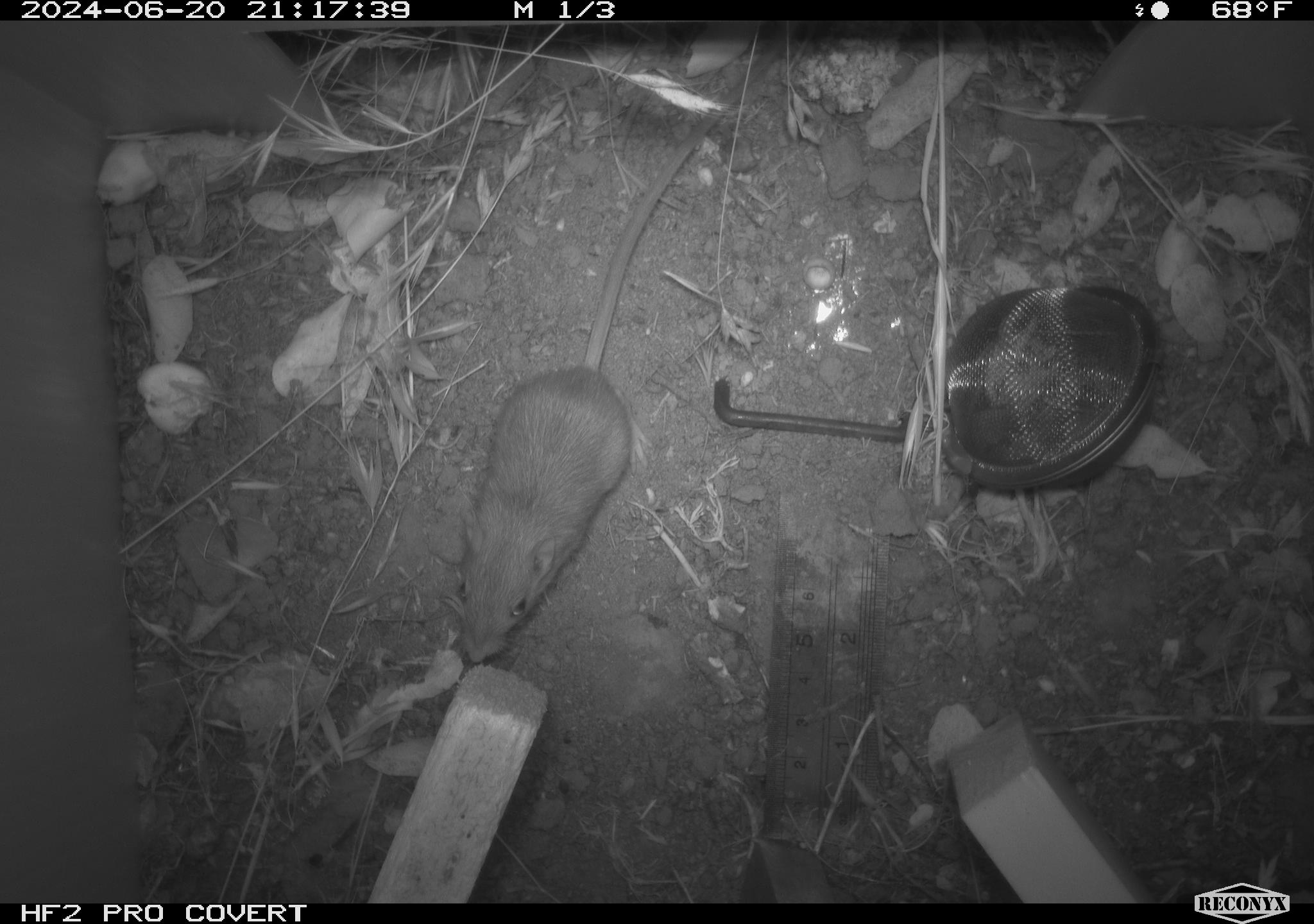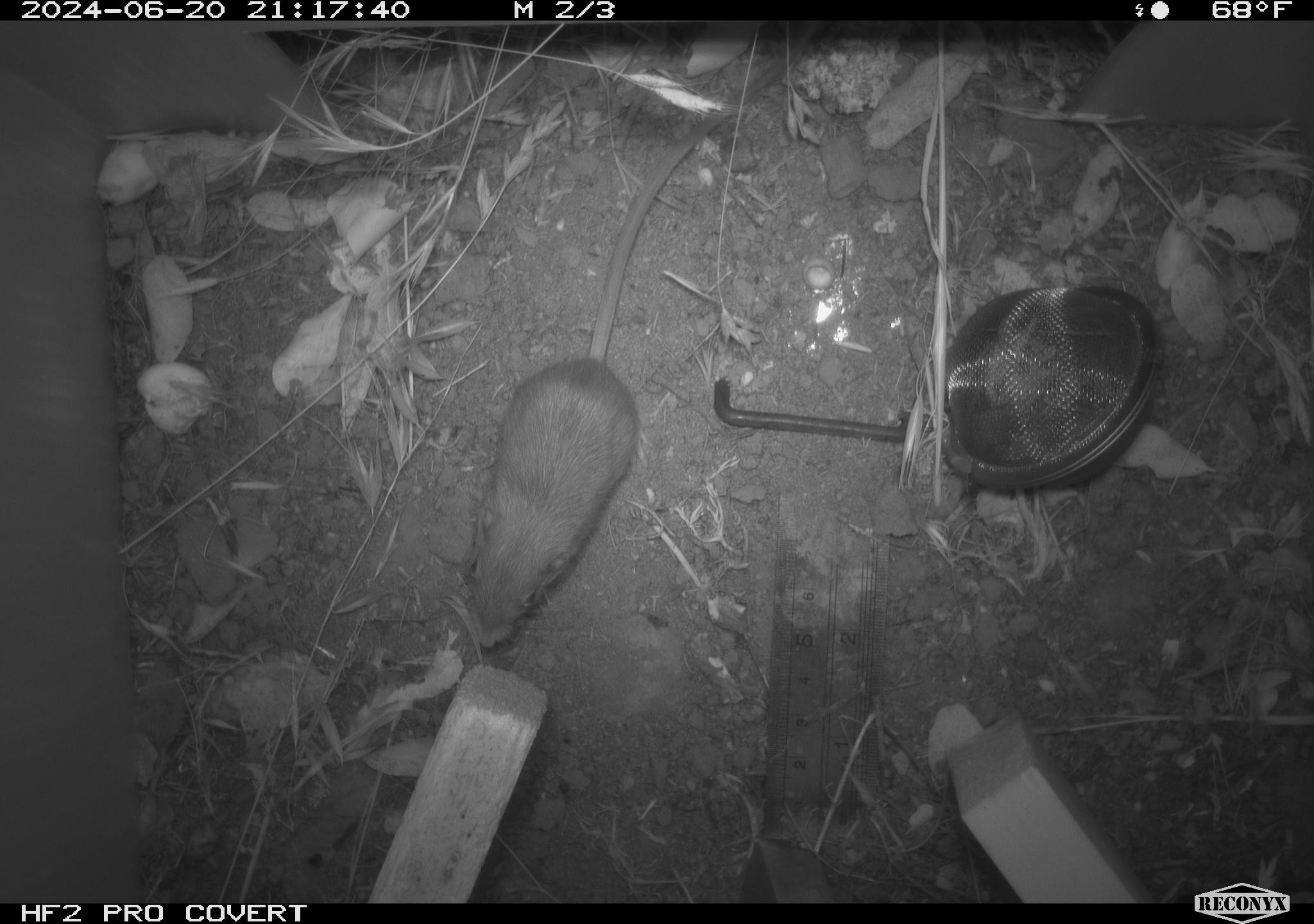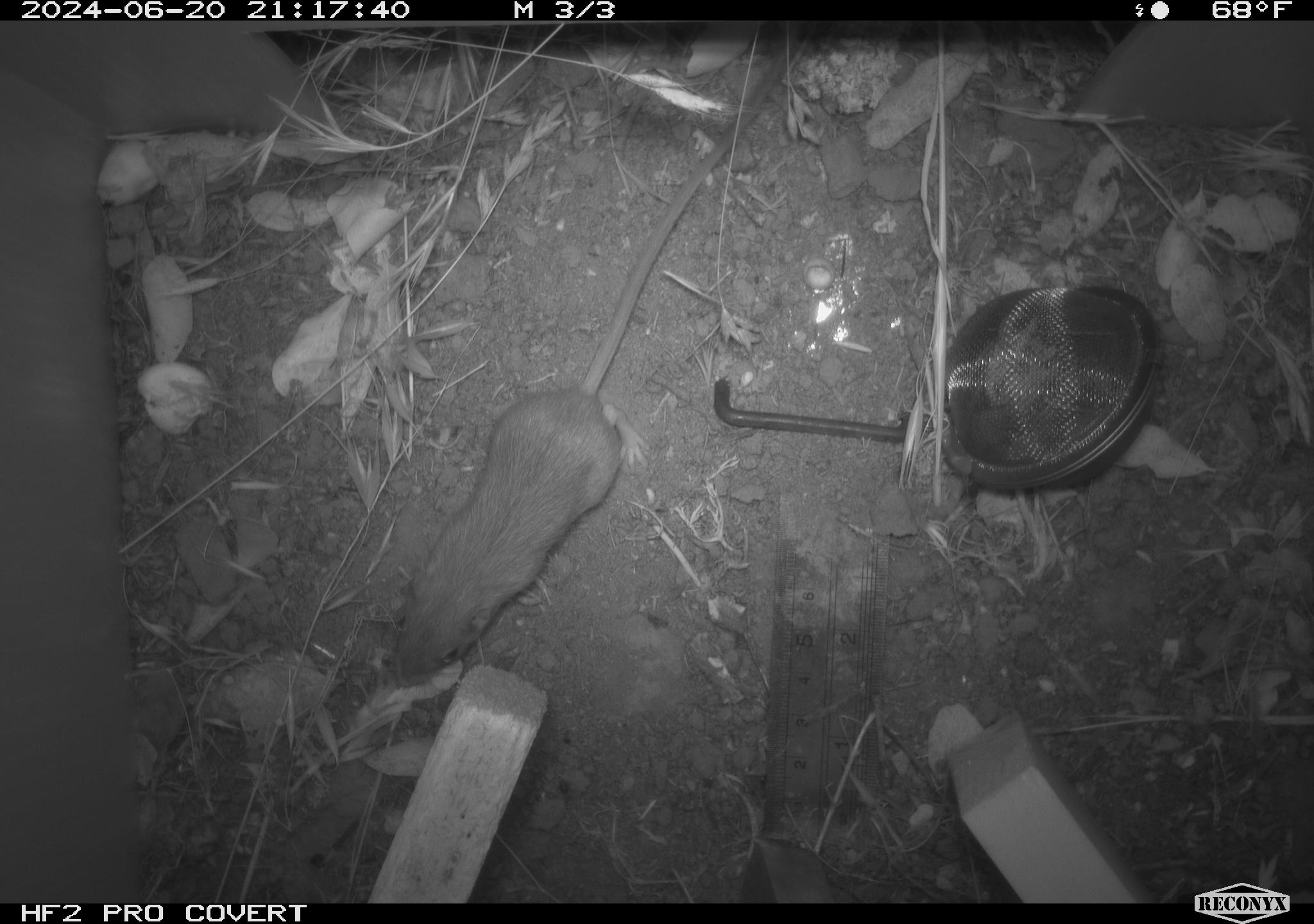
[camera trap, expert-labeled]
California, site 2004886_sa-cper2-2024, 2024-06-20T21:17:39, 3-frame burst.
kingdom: Animalia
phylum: Chordata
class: Mammalia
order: Rodentia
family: Heteromyidae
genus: Dipodomys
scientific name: Dipodomys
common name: kangaroo rats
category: dipodomys species